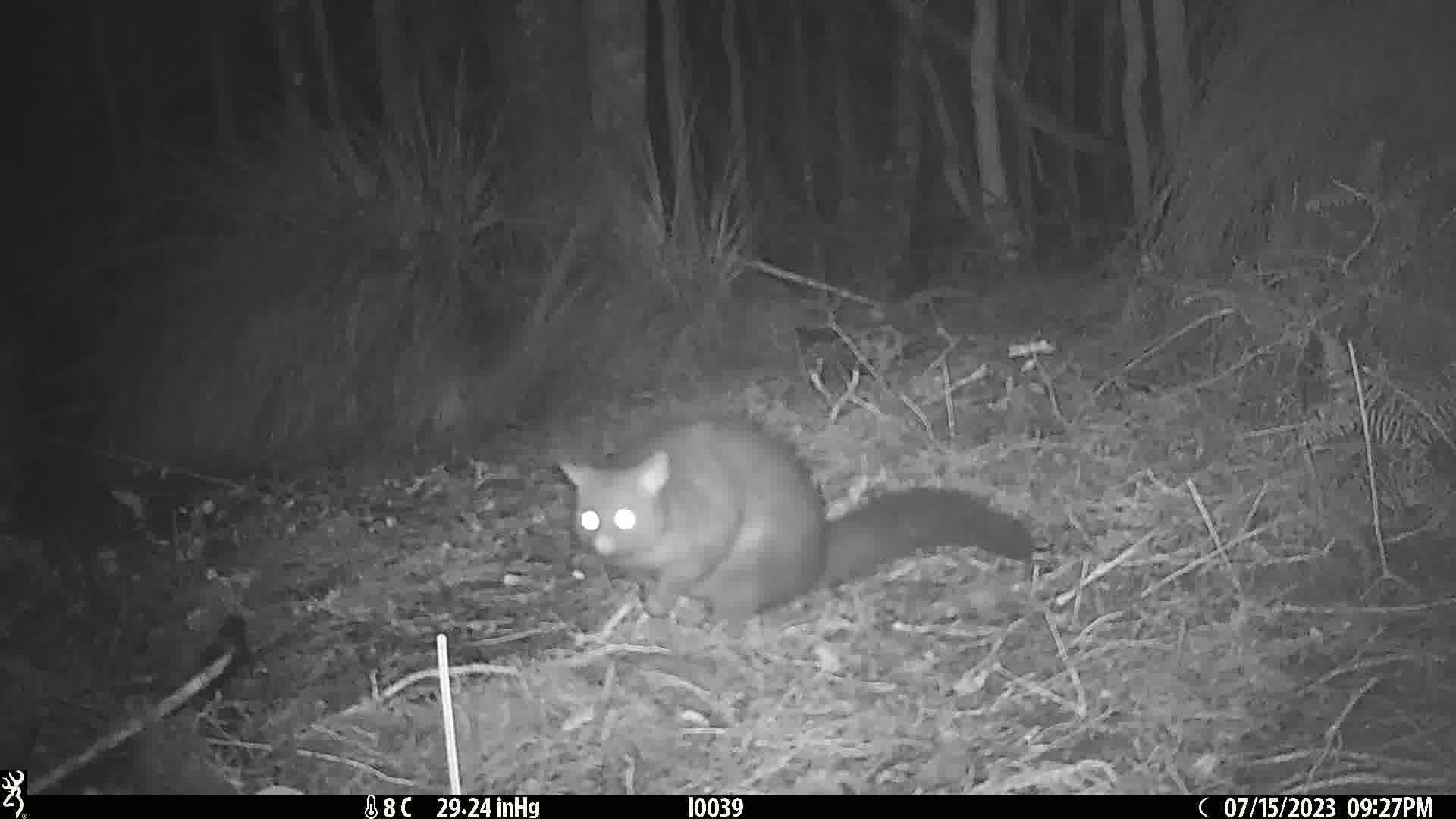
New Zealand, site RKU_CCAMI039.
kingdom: Animalia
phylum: Chordata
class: Mammalia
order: Diprotodontia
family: Phalangeridae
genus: Trichosurus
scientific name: Trichosurus vulpecula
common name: common brushtail possum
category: possum